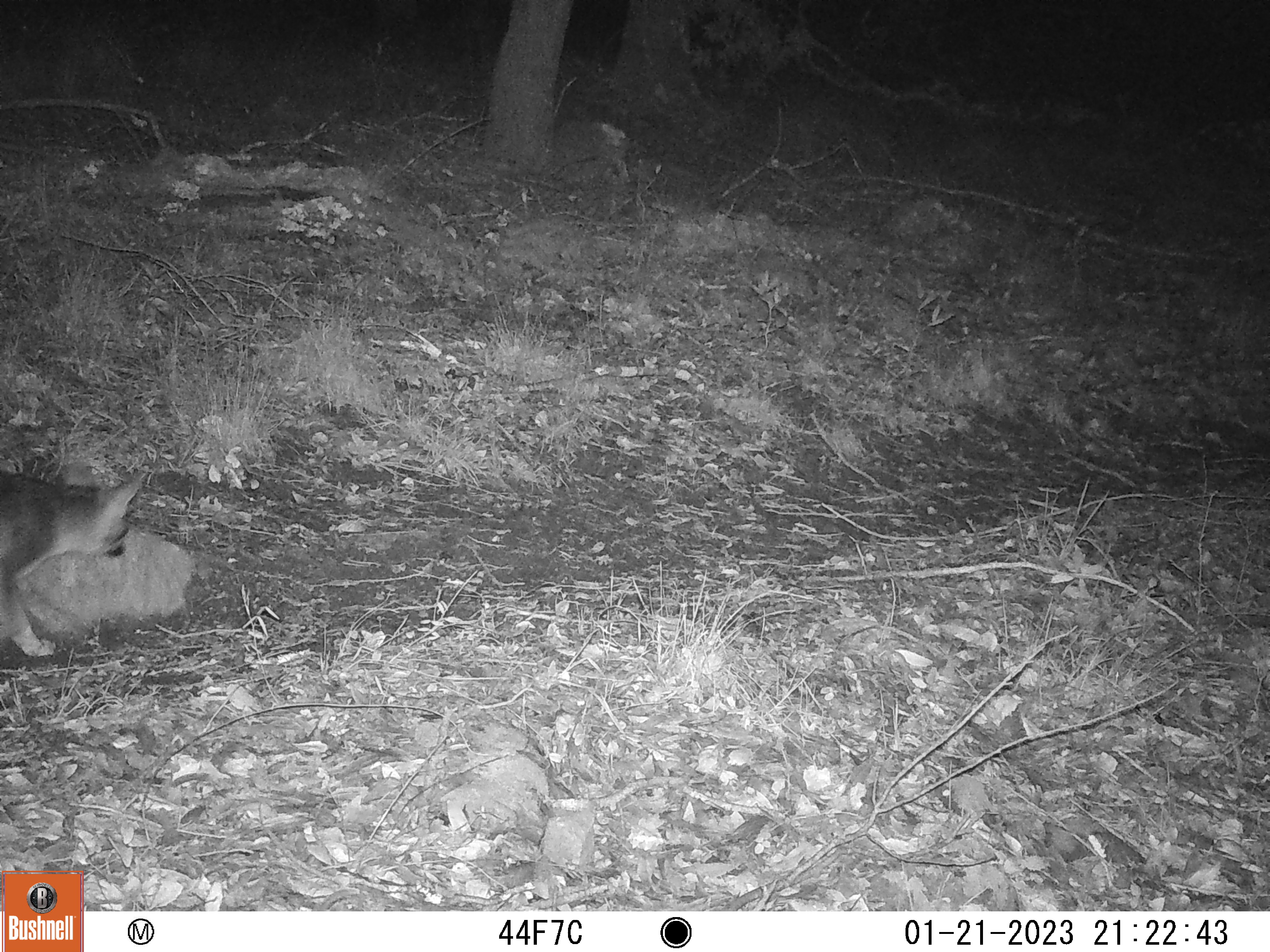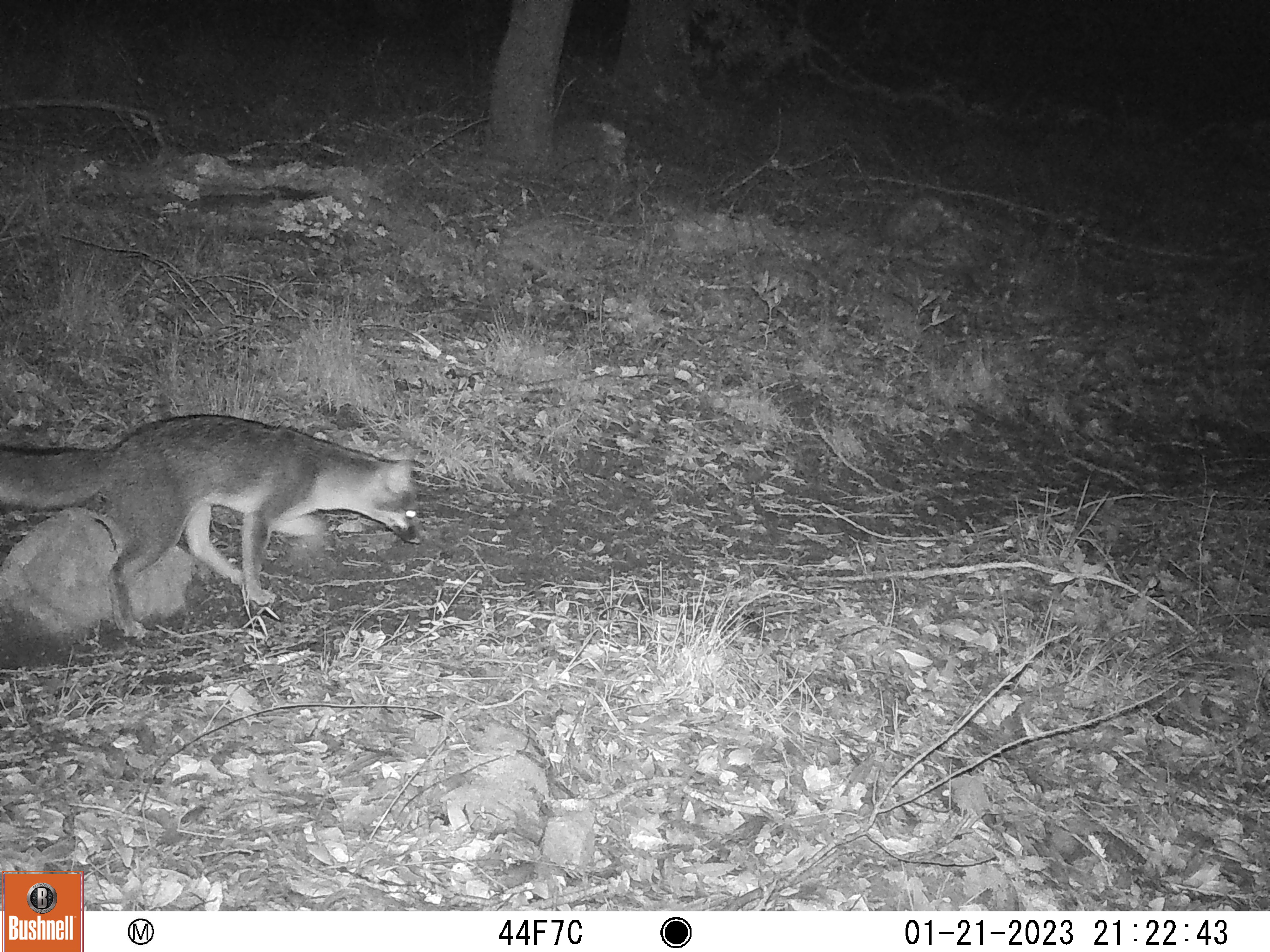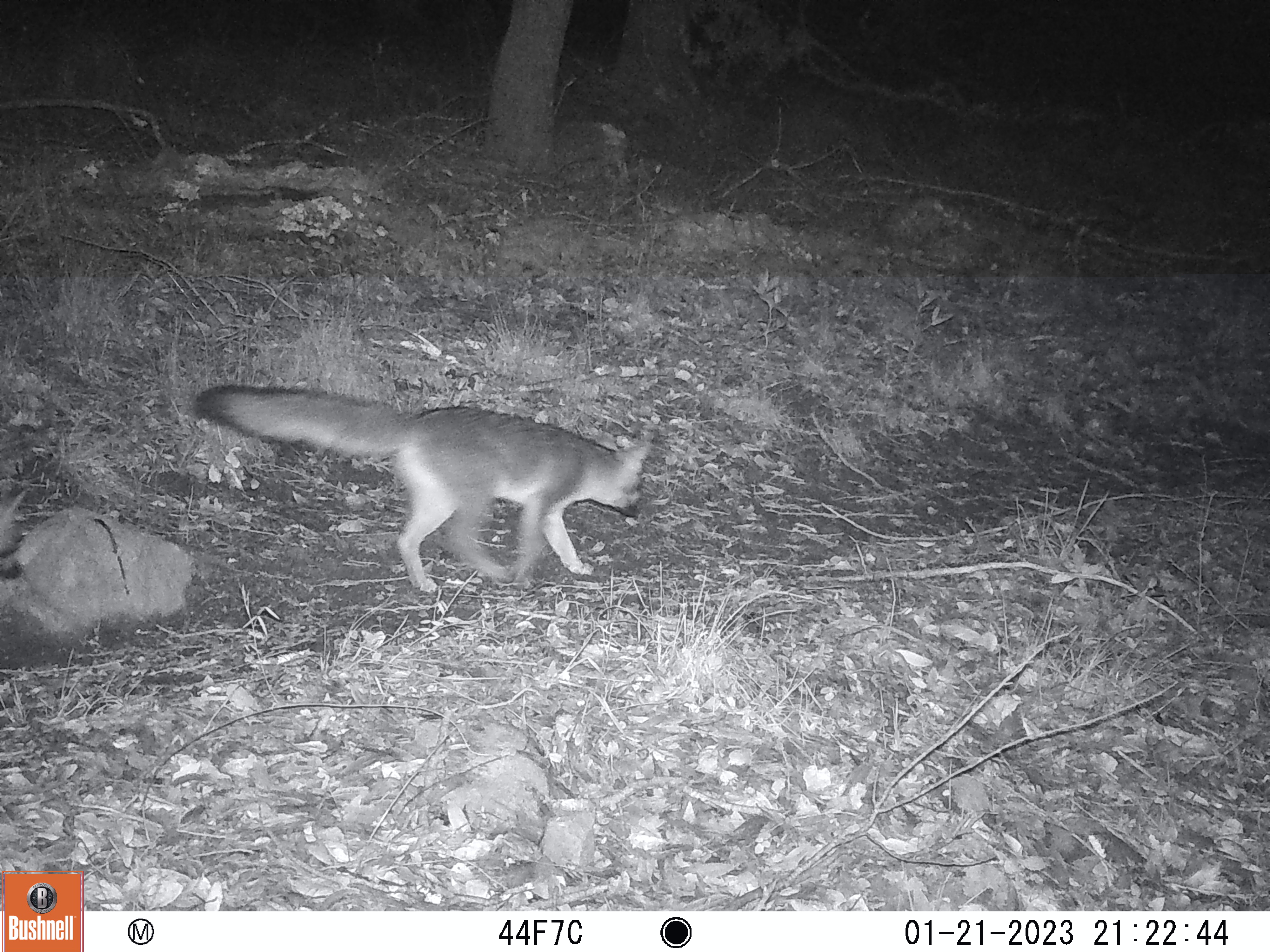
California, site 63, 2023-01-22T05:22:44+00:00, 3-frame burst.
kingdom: Animalia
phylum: Chordata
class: Mammalia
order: Carnivora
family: Canidae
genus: Urocyon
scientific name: Urocyon cinereoargenteus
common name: gray fox